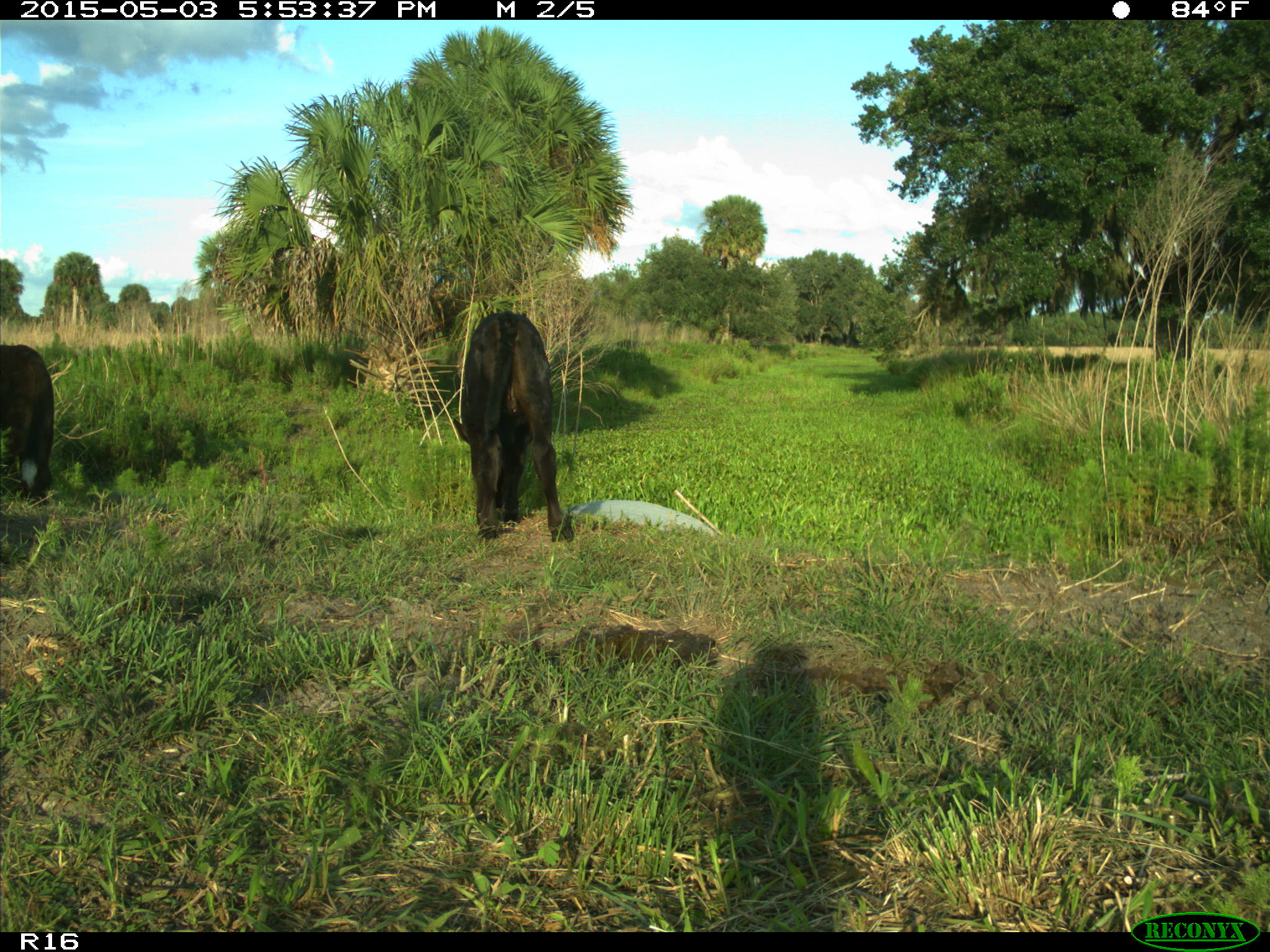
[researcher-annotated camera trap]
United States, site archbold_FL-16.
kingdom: Animalia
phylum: Chordata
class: Mammalia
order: Artiodactyla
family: Bovidae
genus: Bos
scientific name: Bos taurus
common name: domestic cow